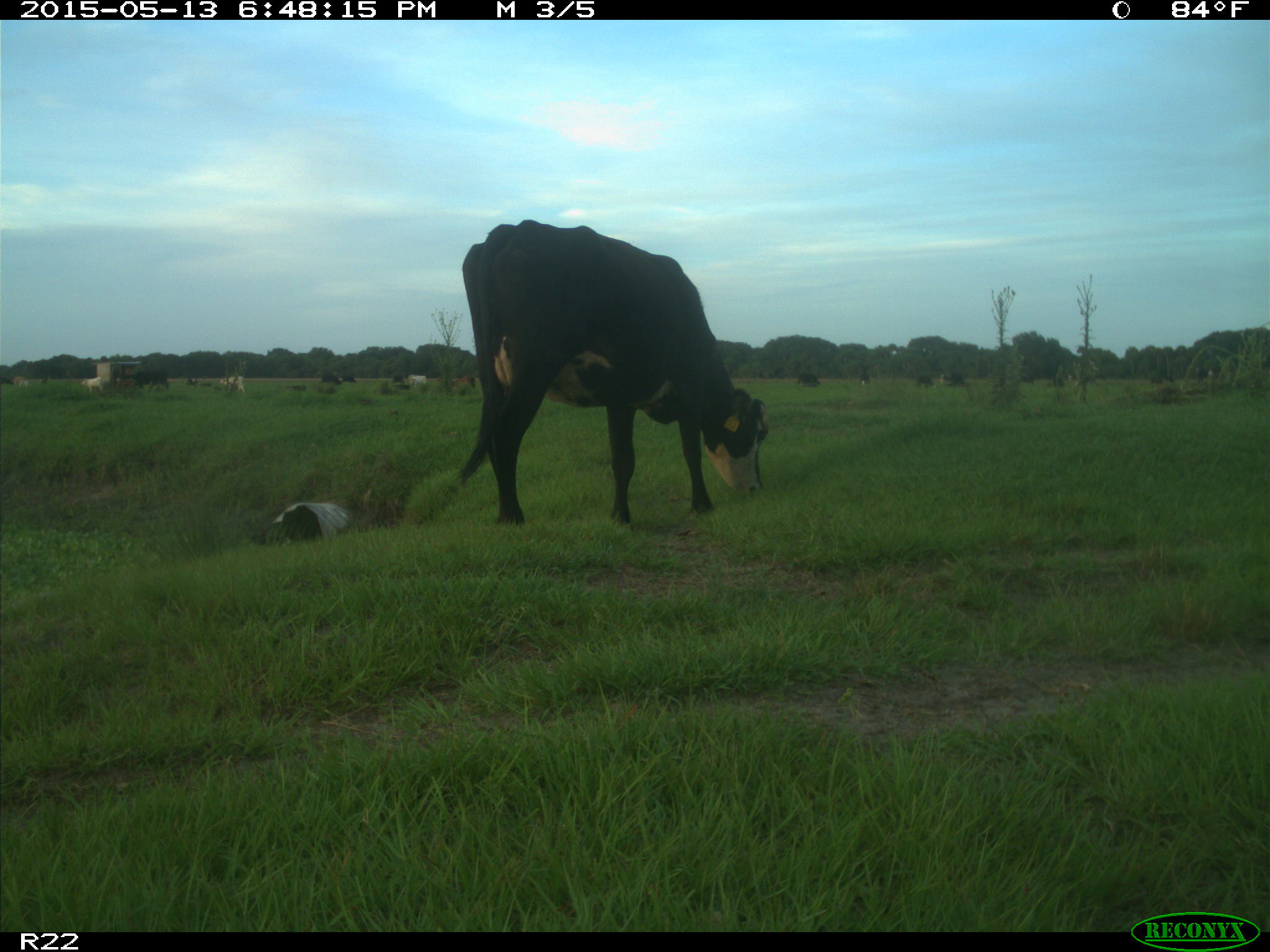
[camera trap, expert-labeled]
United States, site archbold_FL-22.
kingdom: Animalia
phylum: Chordata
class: Mammalia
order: Artiodactyla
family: Bovidae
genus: Bos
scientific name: Bos taurus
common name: domestic cow